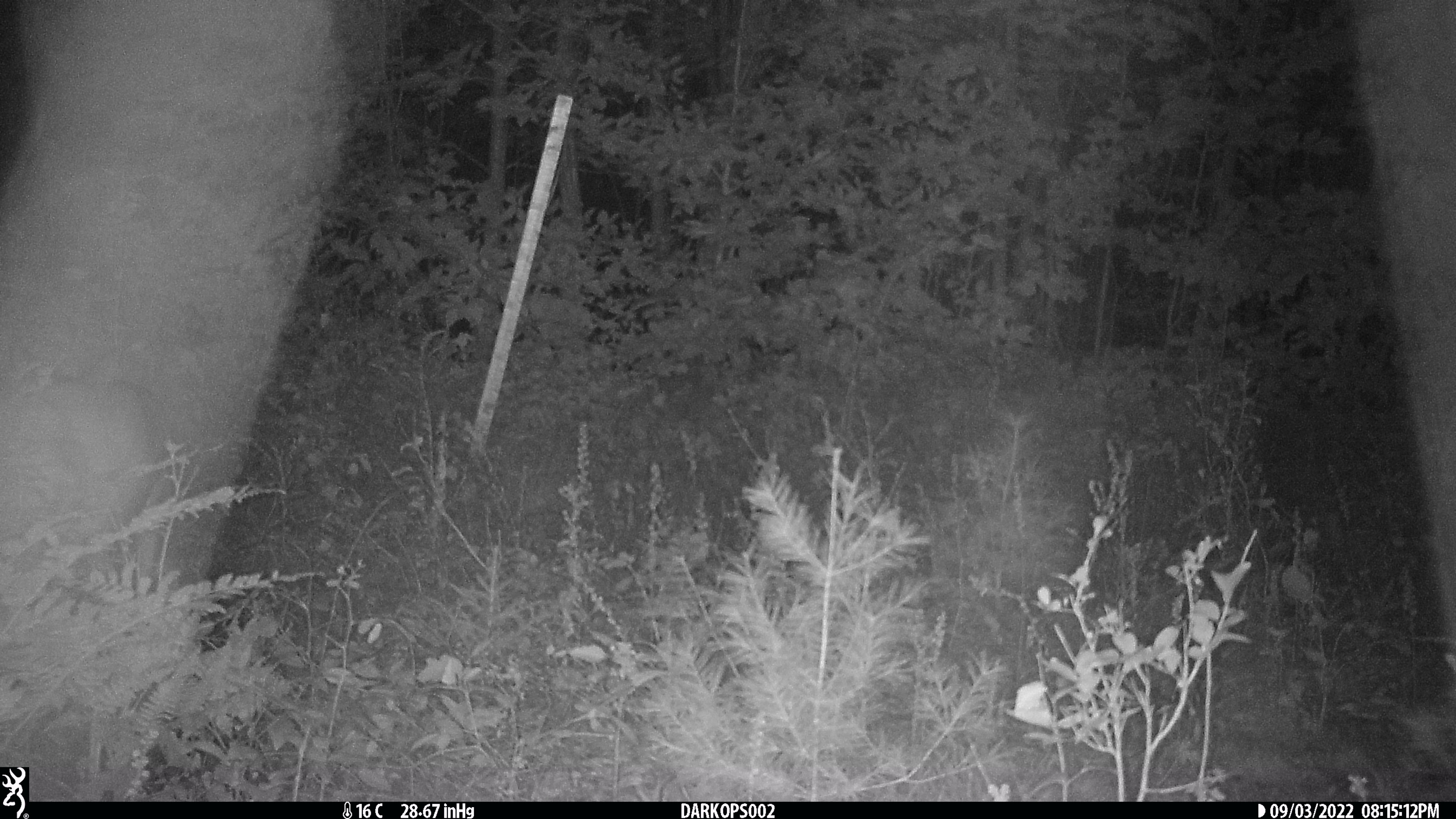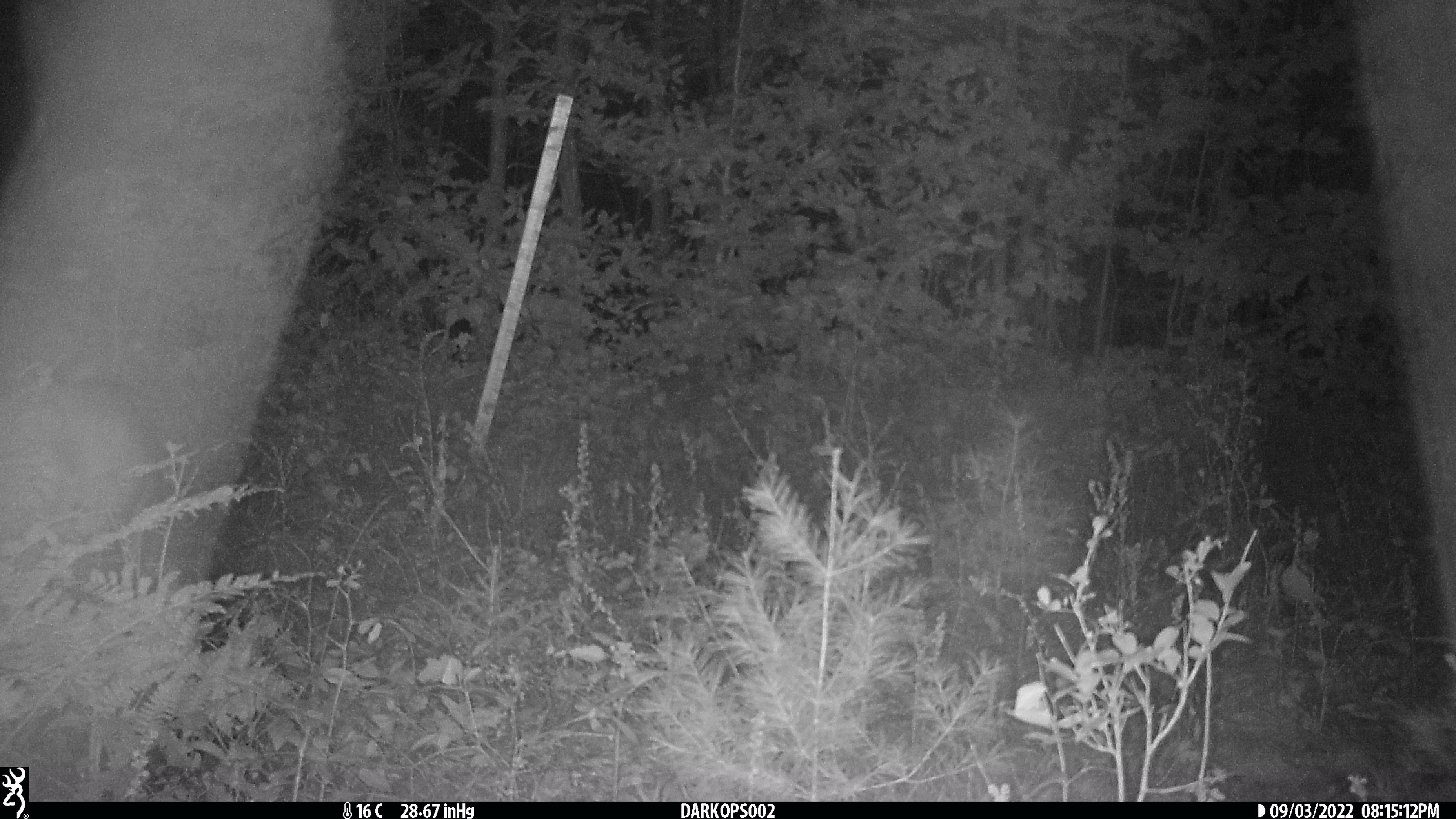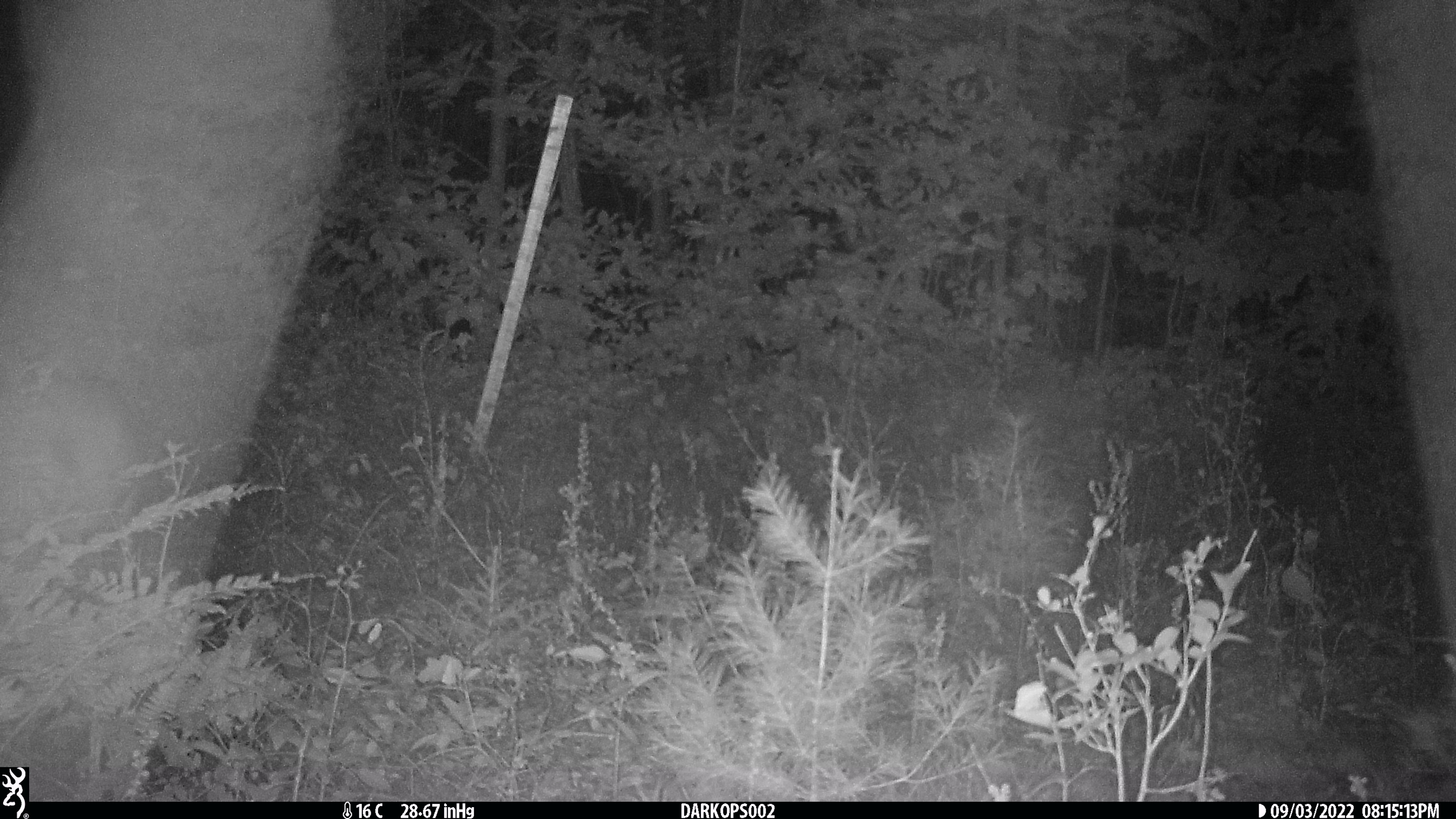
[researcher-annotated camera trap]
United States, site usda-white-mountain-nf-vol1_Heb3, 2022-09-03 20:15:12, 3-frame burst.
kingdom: Animalia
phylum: Chordata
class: Mammalia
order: Artiodactyla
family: Cervidae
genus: Odocoileus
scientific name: Odocoileus virginianus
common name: white-tailed deer